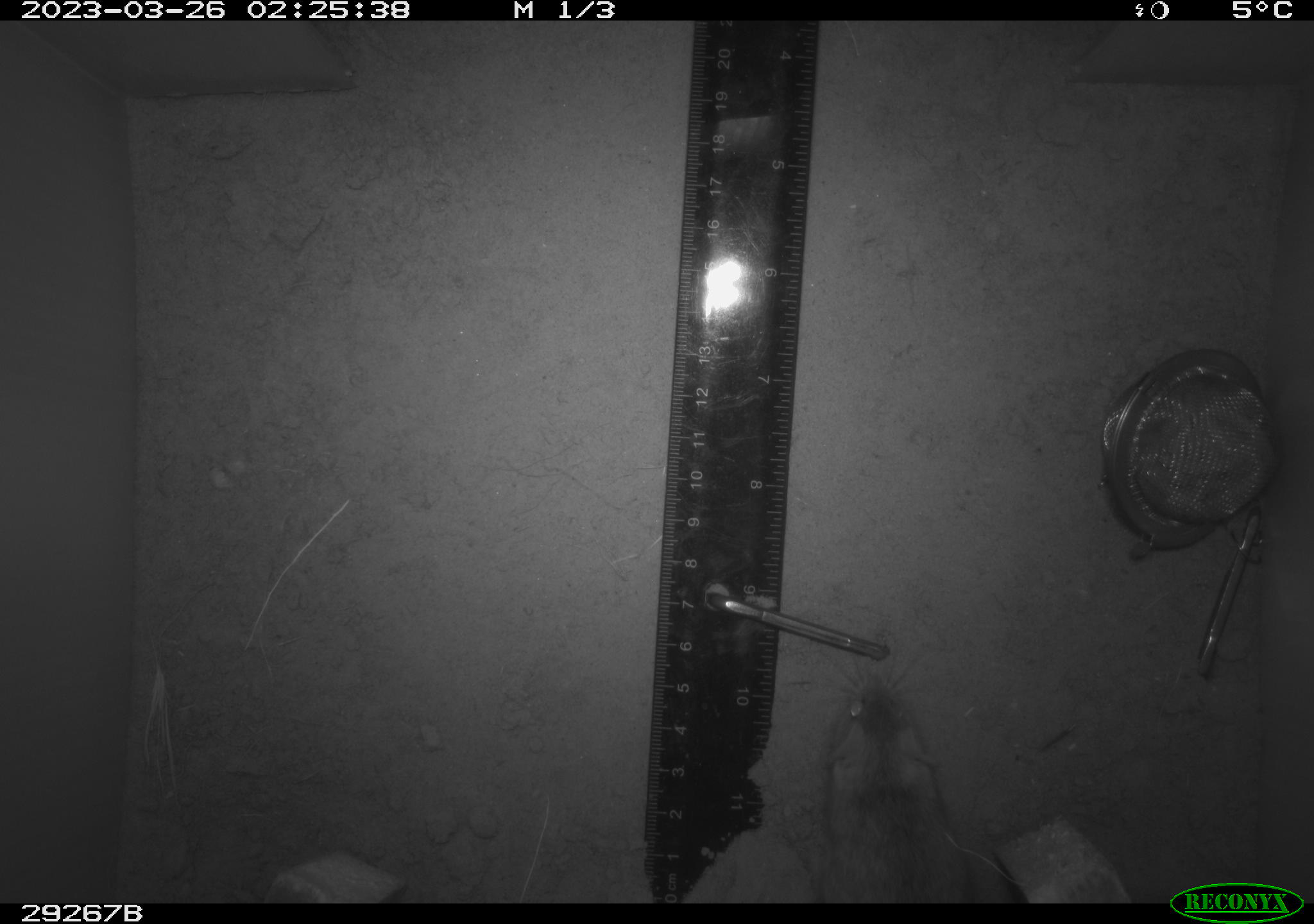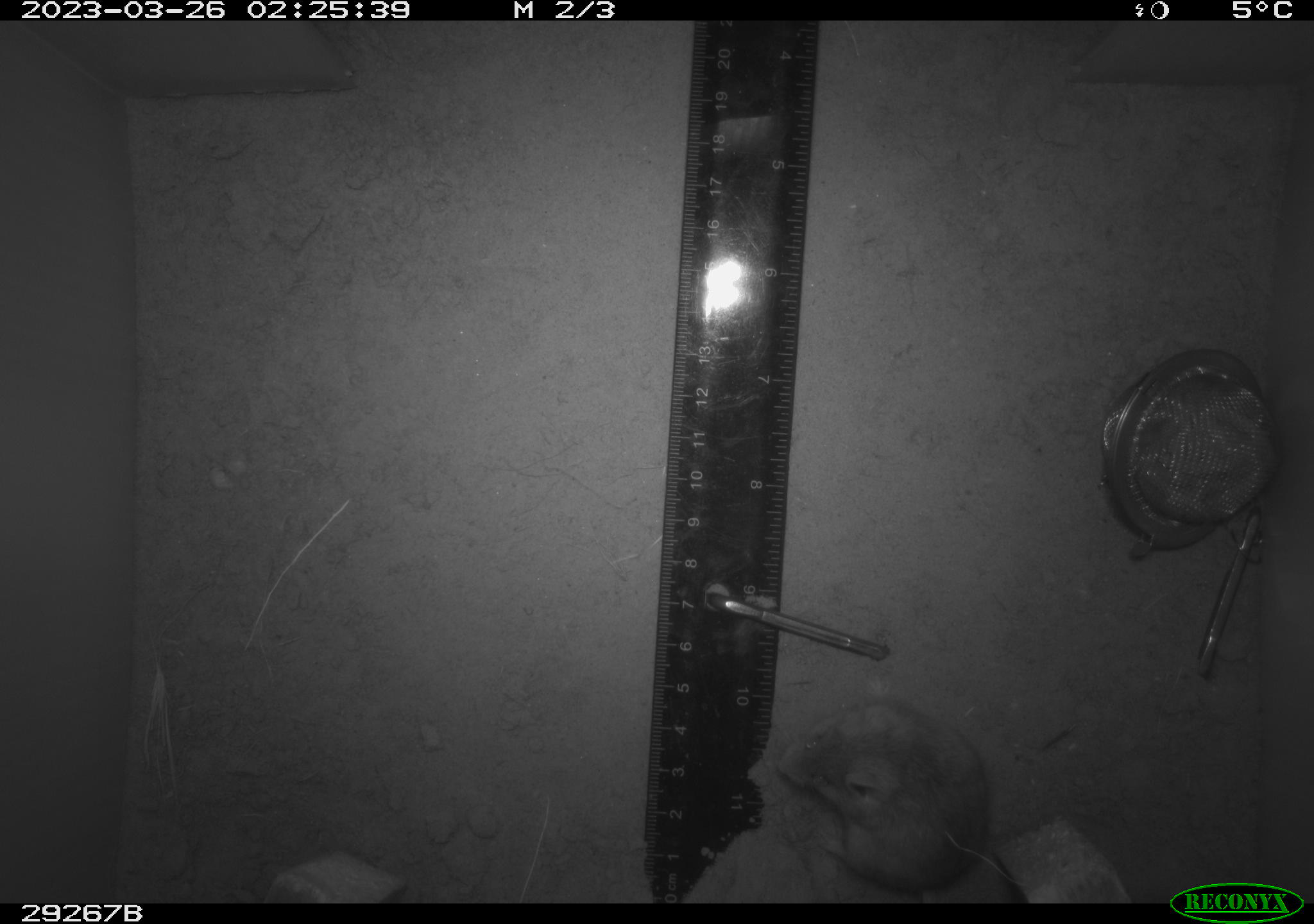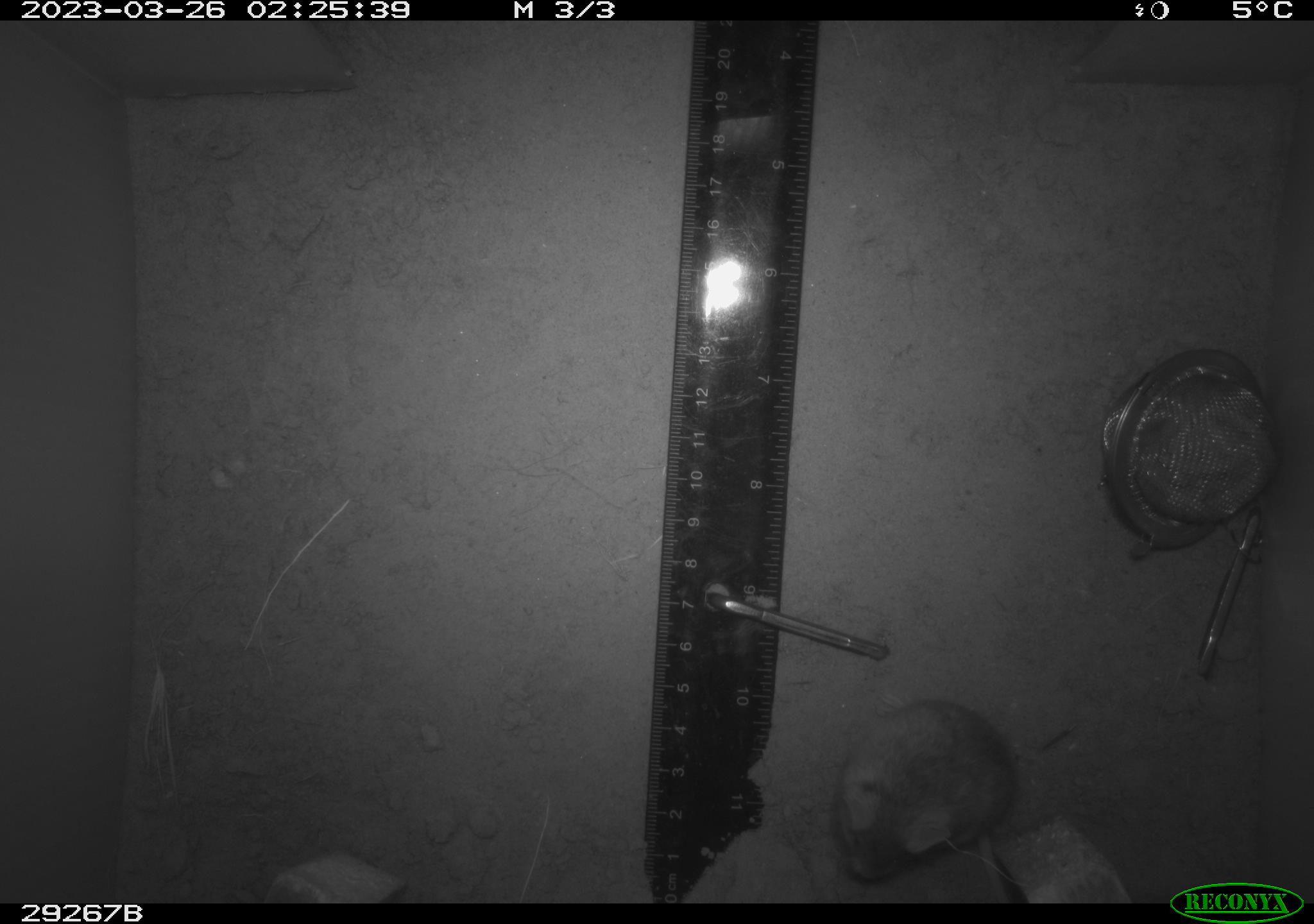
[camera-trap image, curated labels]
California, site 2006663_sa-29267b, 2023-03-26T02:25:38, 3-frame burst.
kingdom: Animalia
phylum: Chordata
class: Mammalia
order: Rodentia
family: Cricetidae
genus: Peromyscus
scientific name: Peromyscus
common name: deer mice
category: peromyscus species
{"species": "peromyscus species (deer mice) (Peromyscus)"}